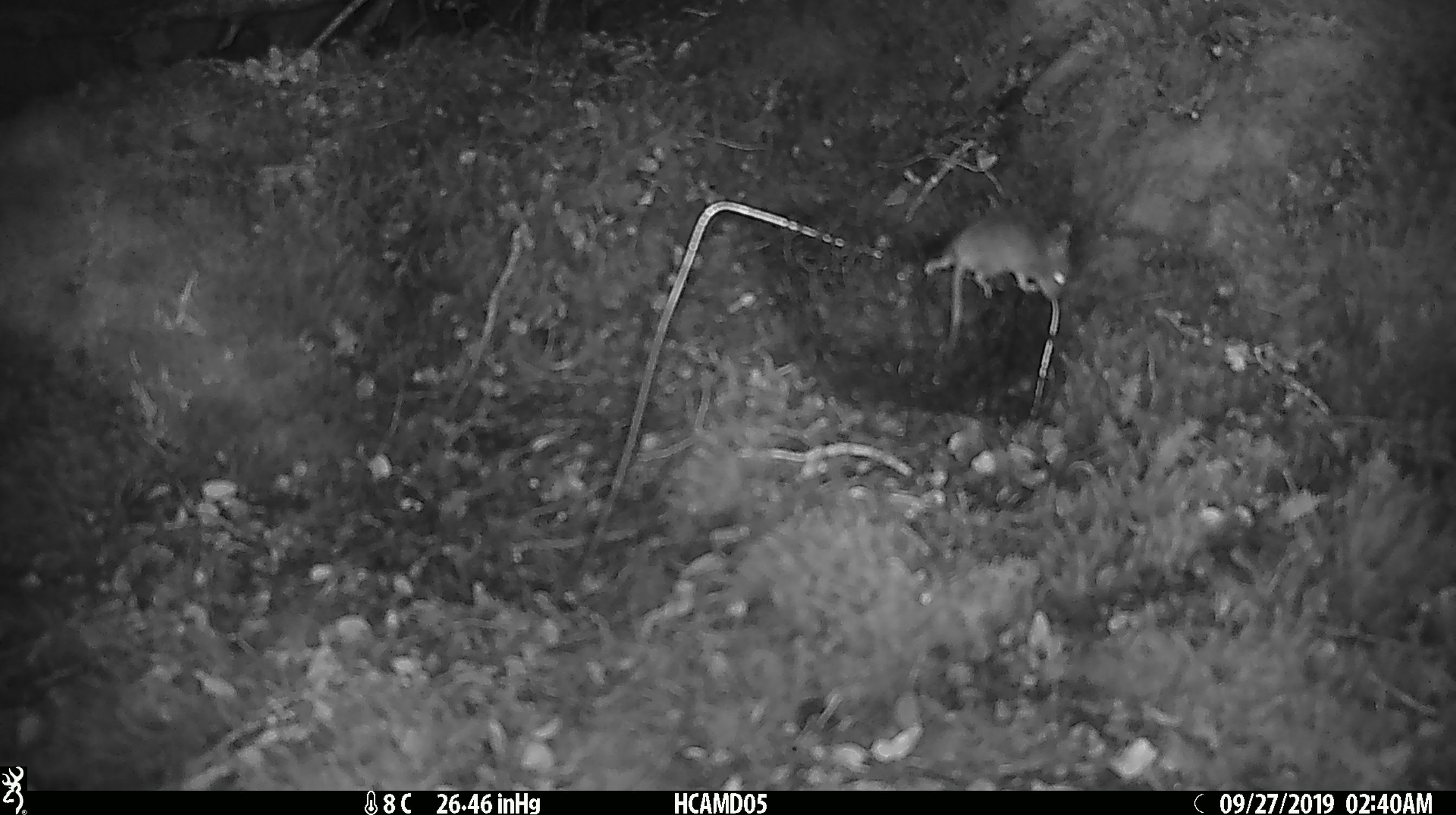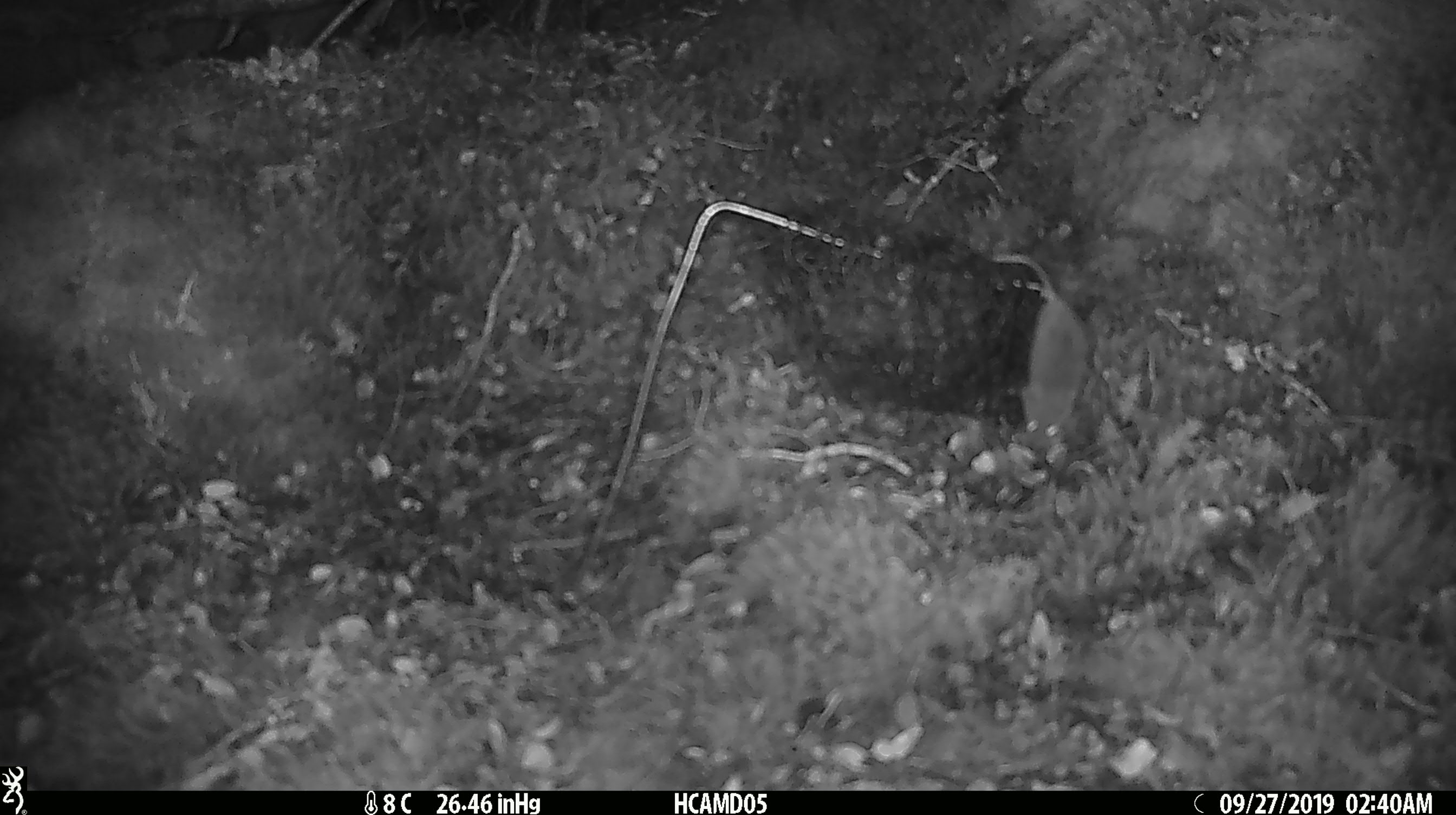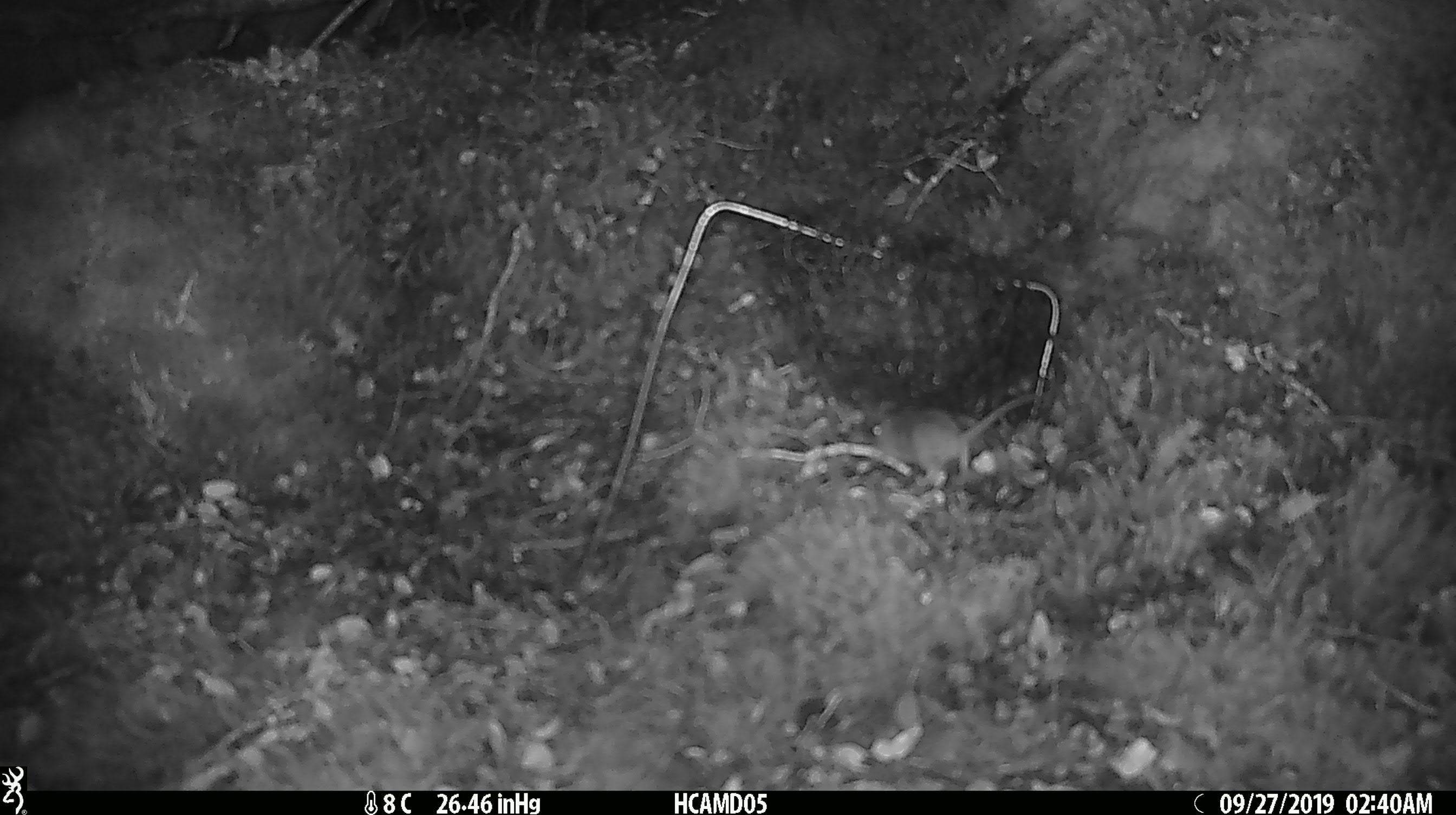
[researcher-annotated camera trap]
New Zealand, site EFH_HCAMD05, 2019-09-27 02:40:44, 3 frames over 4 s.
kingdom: Animalia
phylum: Chordata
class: Mammalia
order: Rodentia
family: Muridae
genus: Mus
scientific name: Mus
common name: mouse